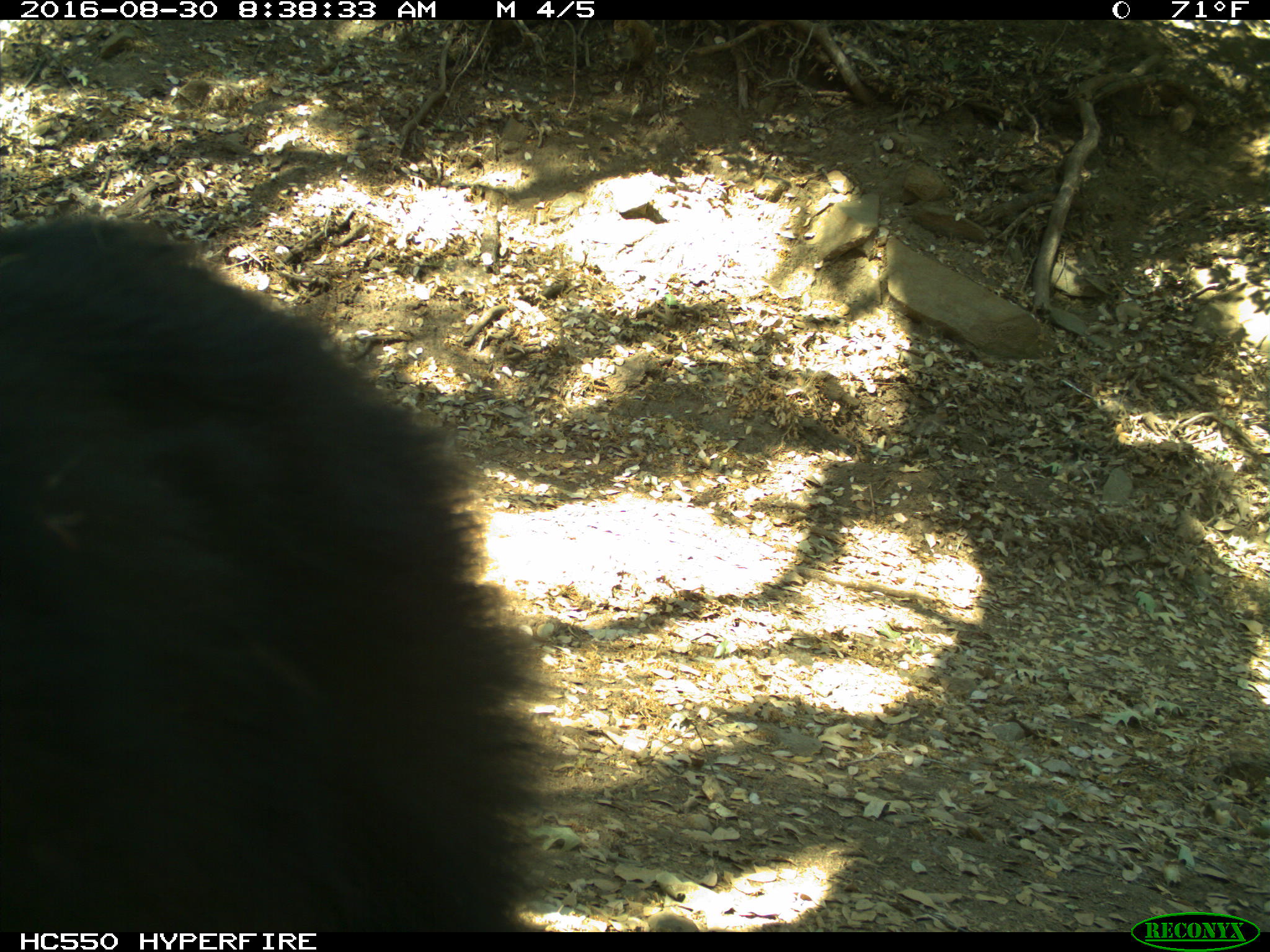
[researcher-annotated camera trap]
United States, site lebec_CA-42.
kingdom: Animalia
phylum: Chordata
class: Mammalia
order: Carnivora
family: Ursidae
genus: Ursus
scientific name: Ursus americanus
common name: american black bear